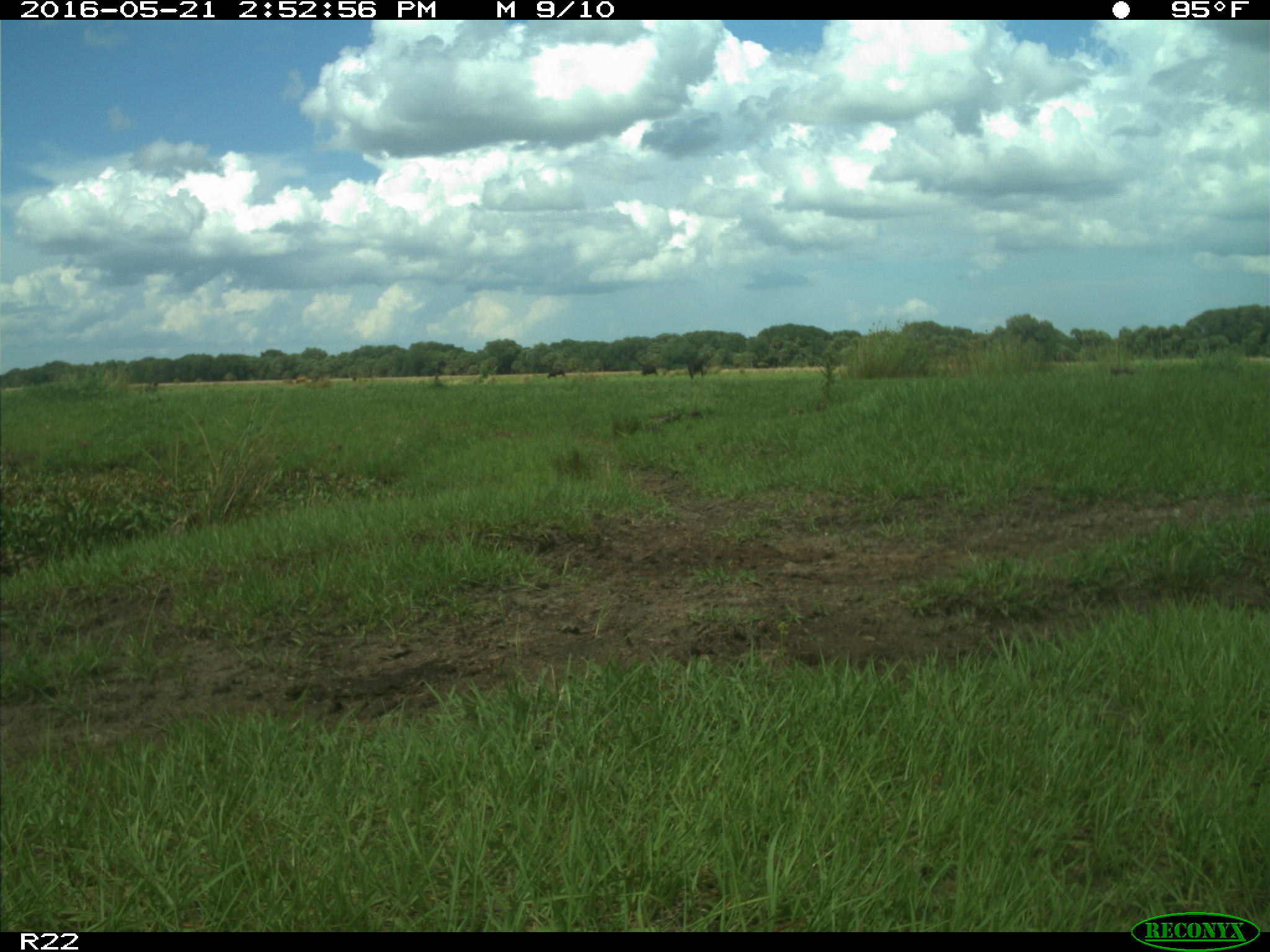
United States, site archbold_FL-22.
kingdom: Animalia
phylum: Chordata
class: Mammalia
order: Artiodactyla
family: Bovidae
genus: Bos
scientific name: Bos taurus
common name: domestic cow